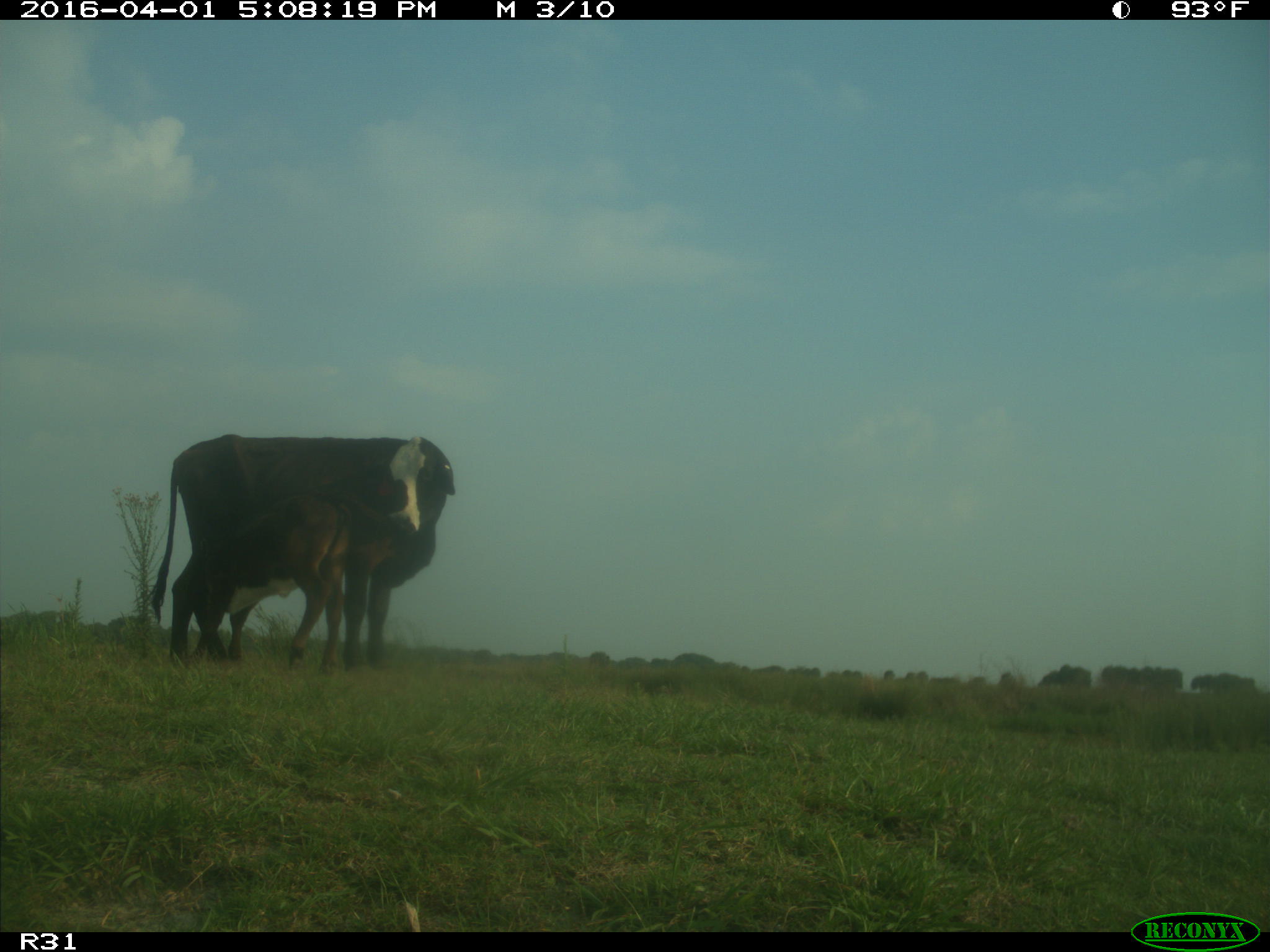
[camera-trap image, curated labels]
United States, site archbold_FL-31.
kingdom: Animalia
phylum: Chordata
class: Mammalia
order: Artiodactyla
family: Bovidae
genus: Bos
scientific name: Bos taurus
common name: domestic cow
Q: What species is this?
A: Bos taurus (domestic cow).